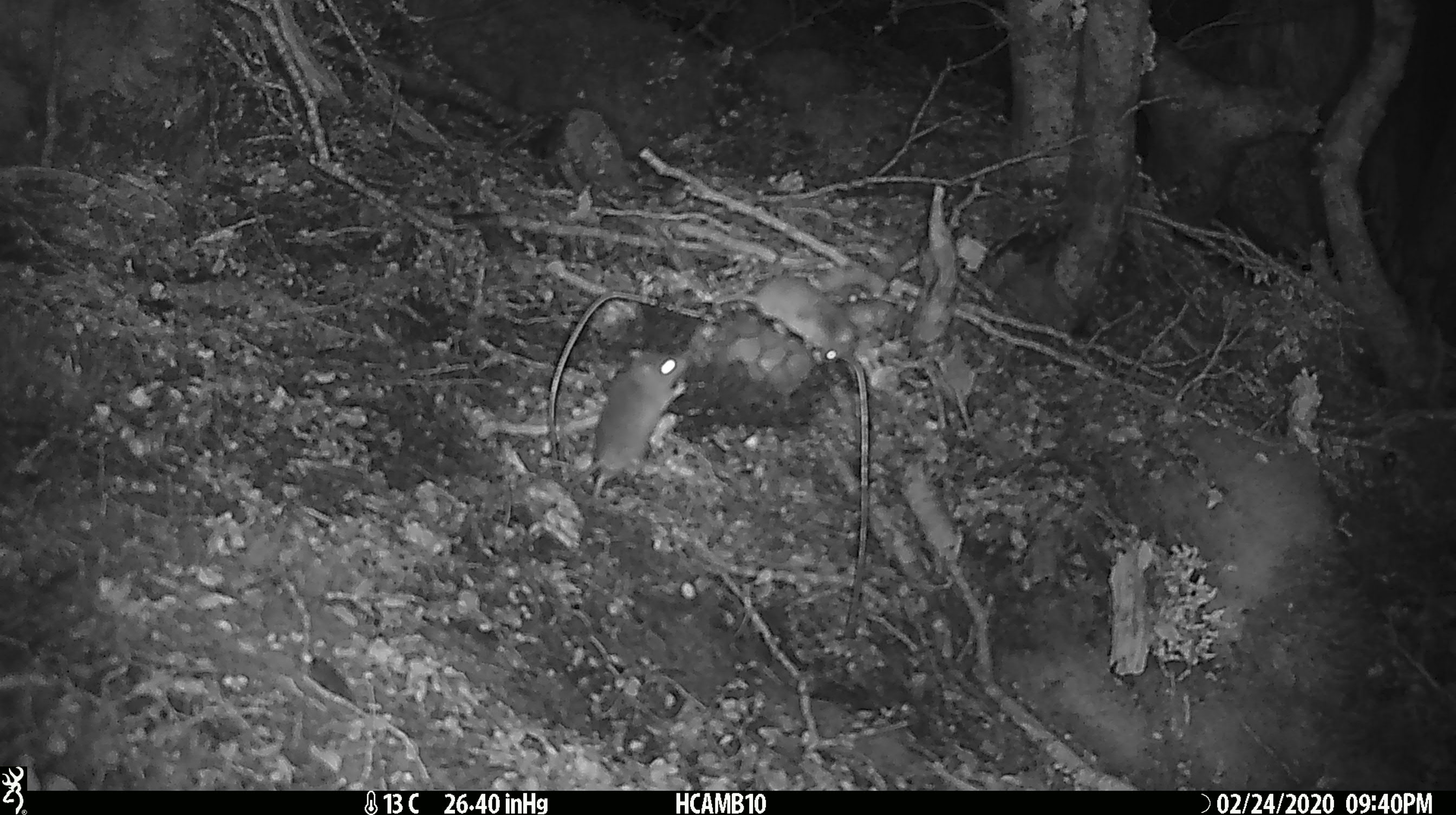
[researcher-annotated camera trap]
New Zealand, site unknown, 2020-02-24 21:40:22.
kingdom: Animalia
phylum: Chordata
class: Mammalia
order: Rodentia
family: Muridae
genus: Mus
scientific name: Mus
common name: mouse